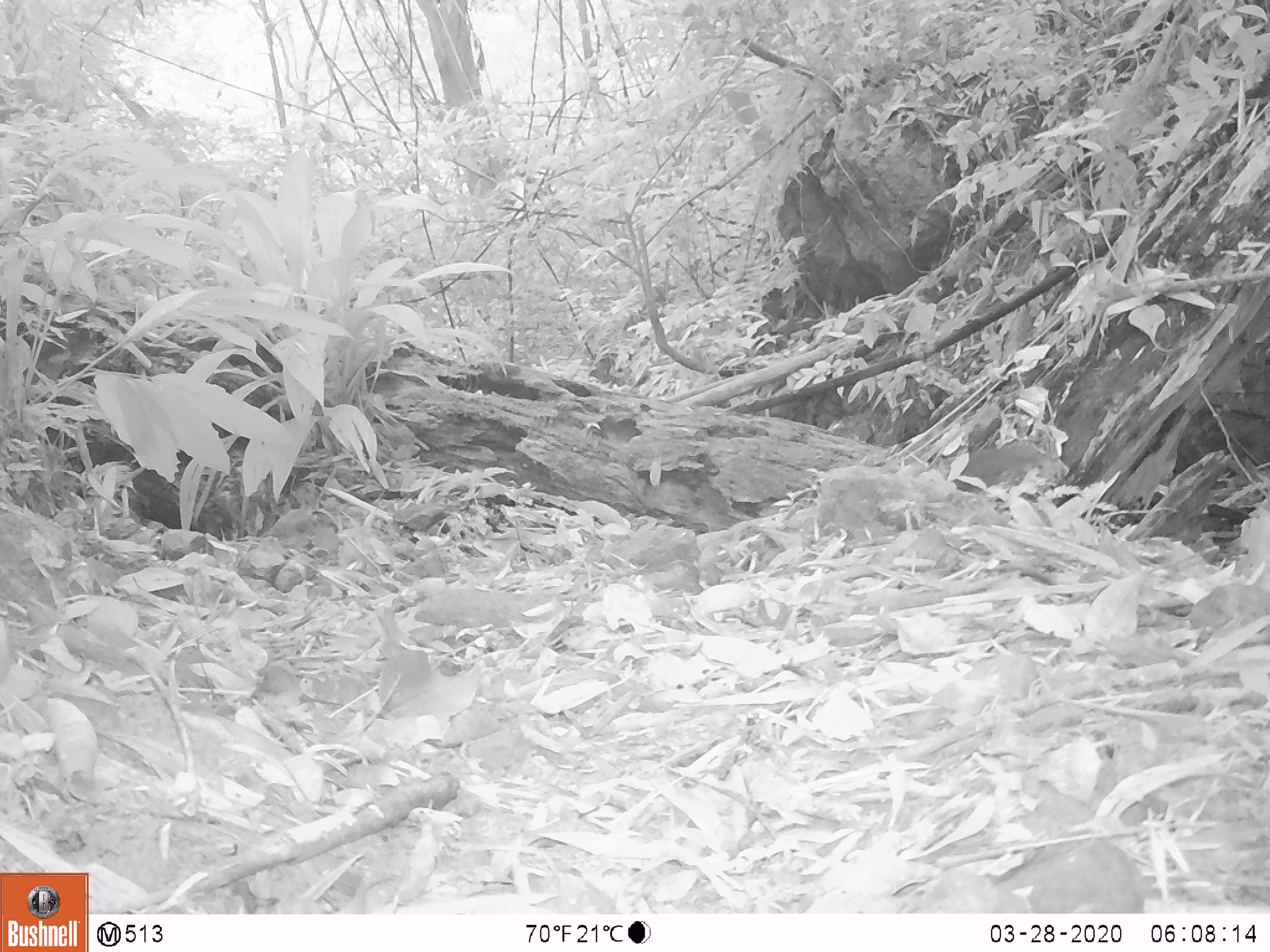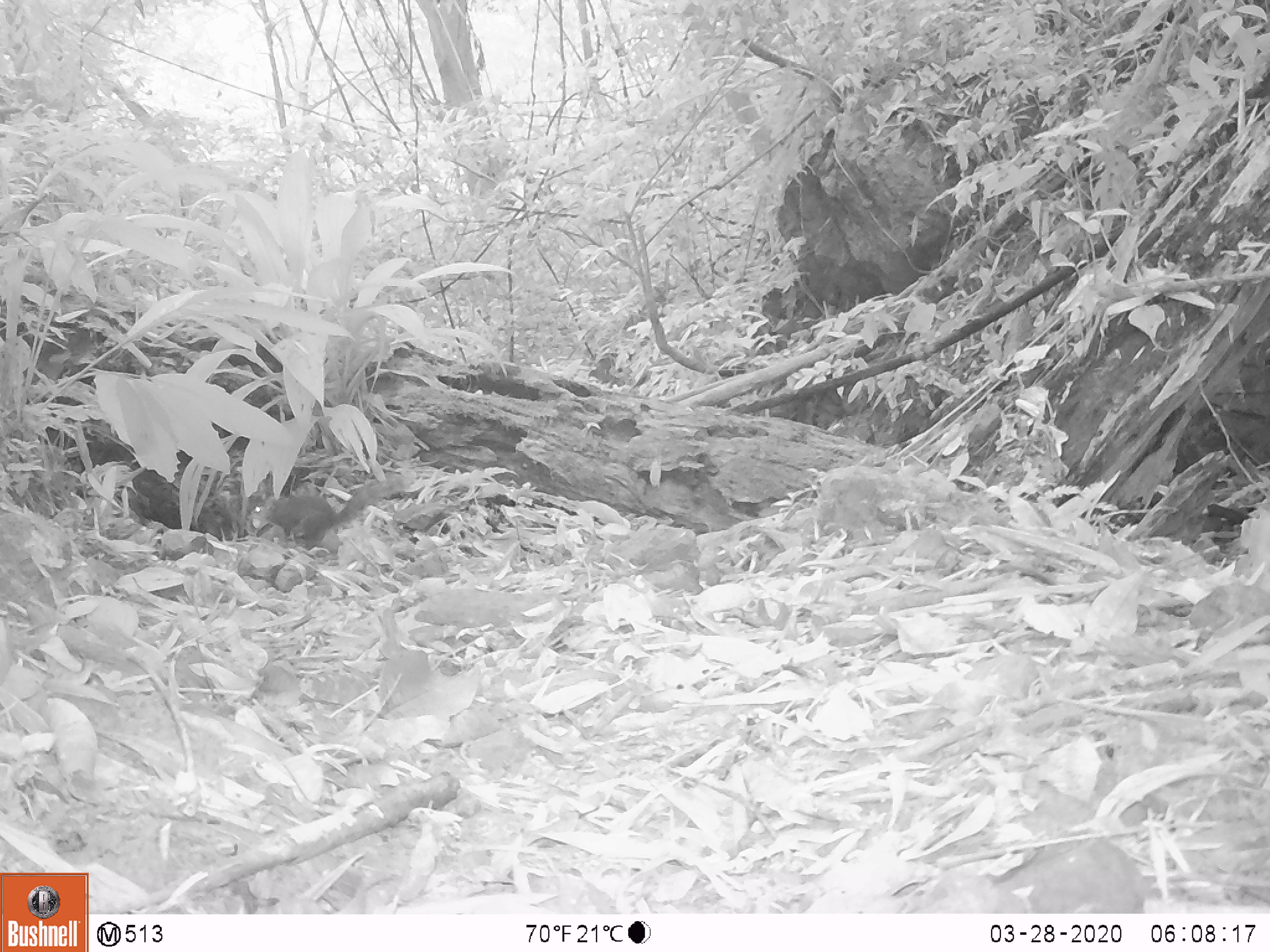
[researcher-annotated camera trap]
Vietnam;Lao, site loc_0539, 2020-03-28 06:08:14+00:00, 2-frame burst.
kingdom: Animalia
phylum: Chordata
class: Mammalia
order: Rodentia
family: Sciuridae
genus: Dremomys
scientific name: Dremomys rufigenis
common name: red-cheeked squirrel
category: red cheeked squirrel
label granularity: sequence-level